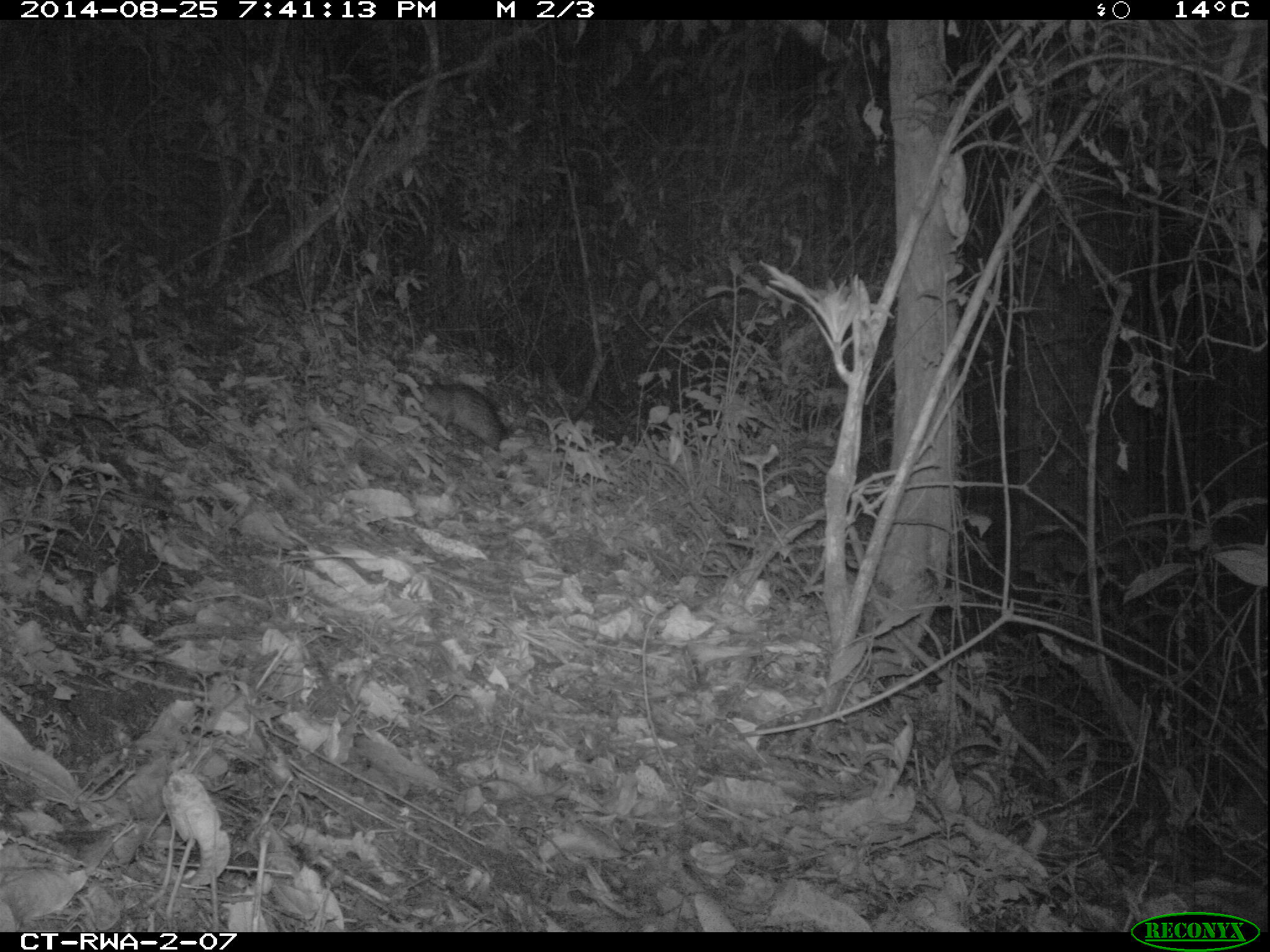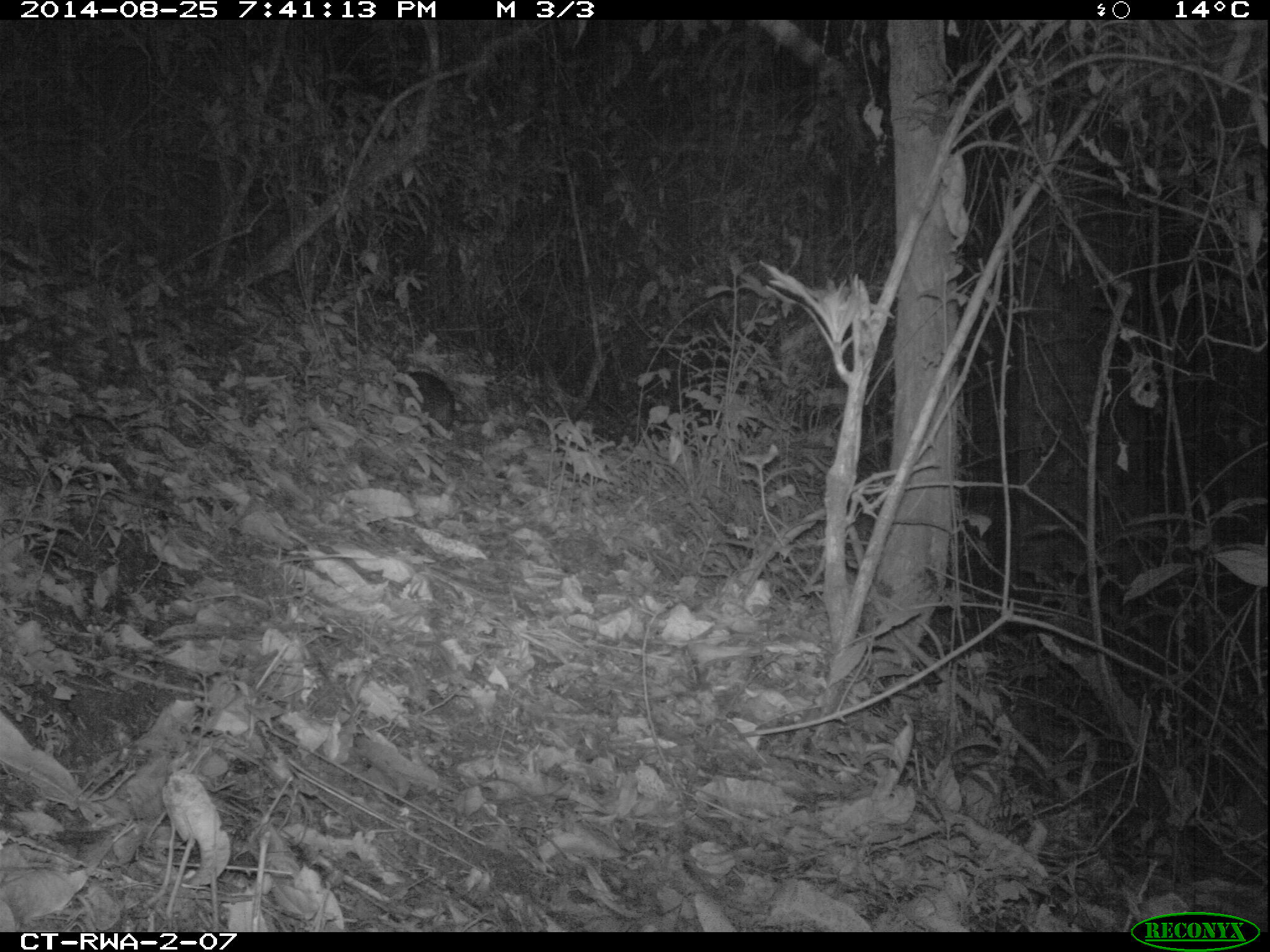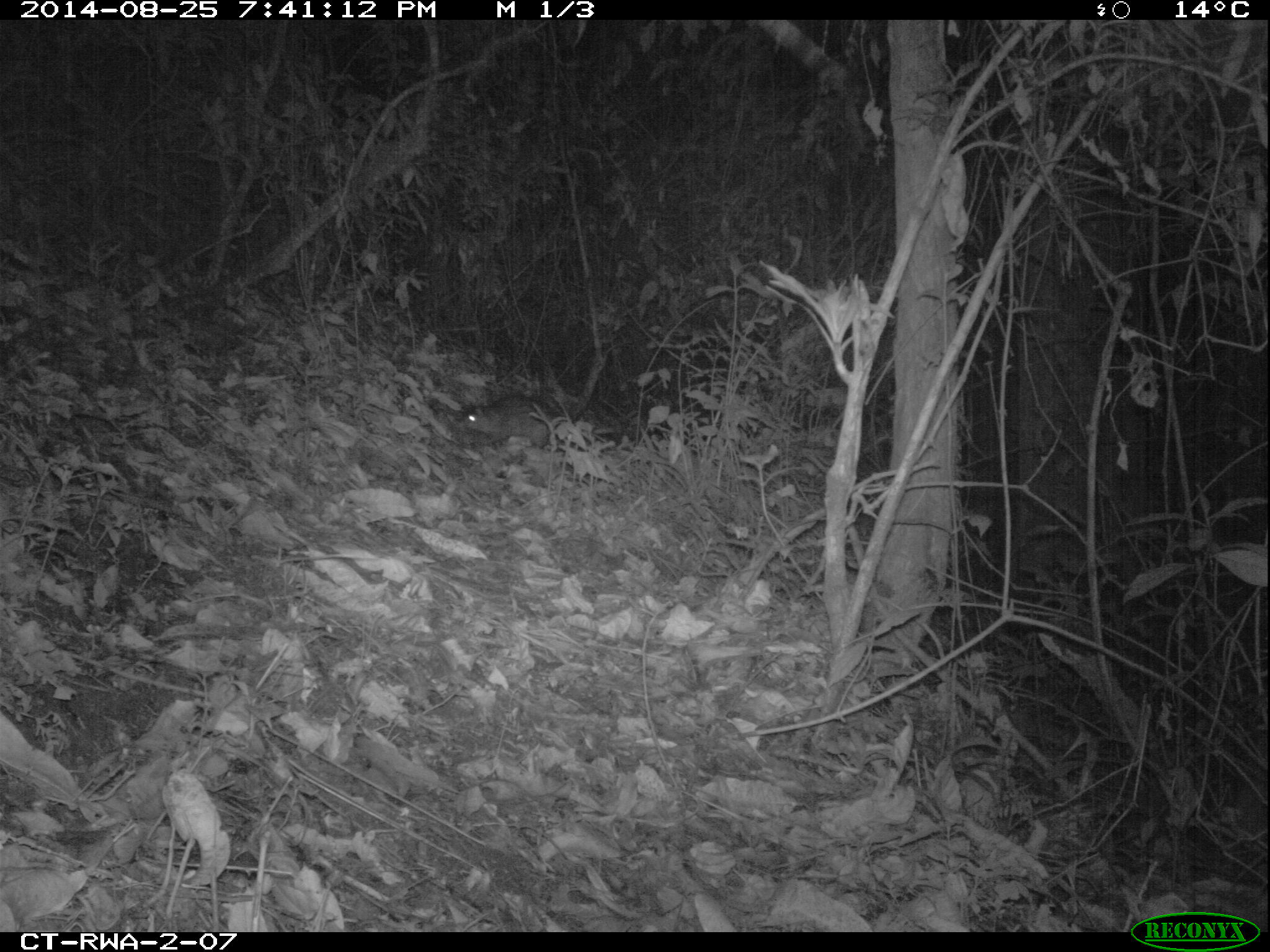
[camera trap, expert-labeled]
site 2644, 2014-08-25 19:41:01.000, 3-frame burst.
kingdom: Animalia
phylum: Chordata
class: Mammalia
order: Rodentia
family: Hystricidae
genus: Atherurus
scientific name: Atherurus africanus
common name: african brush-tailed porcupine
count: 1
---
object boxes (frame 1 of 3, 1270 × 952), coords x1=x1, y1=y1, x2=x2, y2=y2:
atherurus africanus: x1=415, y1=380, x2=519, y2=453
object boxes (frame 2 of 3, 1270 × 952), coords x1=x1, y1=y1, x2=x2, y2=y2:
atherurus africanus: x1=395, y1=368, x2=461, y2=433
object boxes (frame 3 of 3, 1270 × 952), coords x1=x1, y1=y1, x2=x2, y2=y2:
atherurus africanus: x1=450, y1=393, x2=566, y2=452